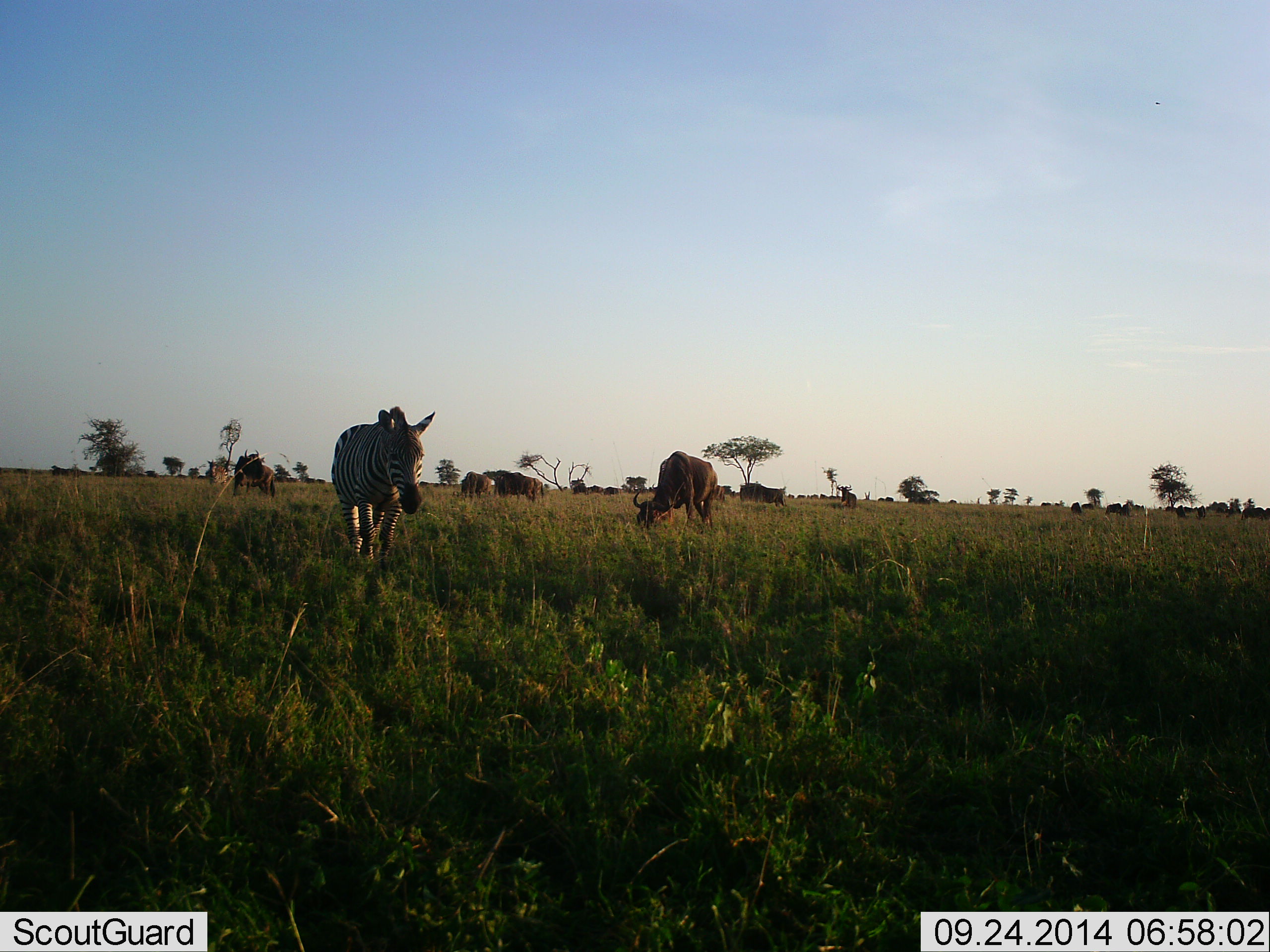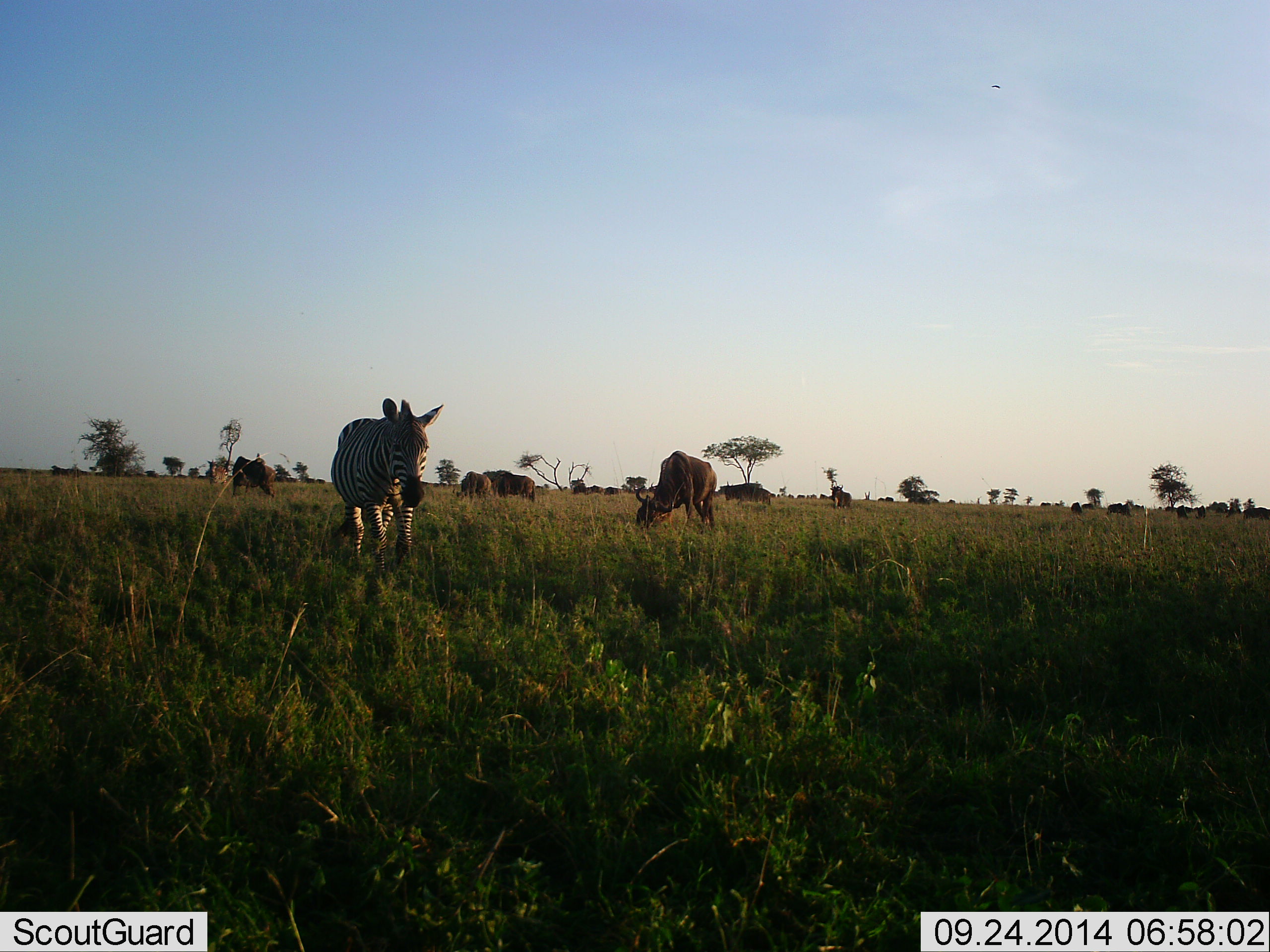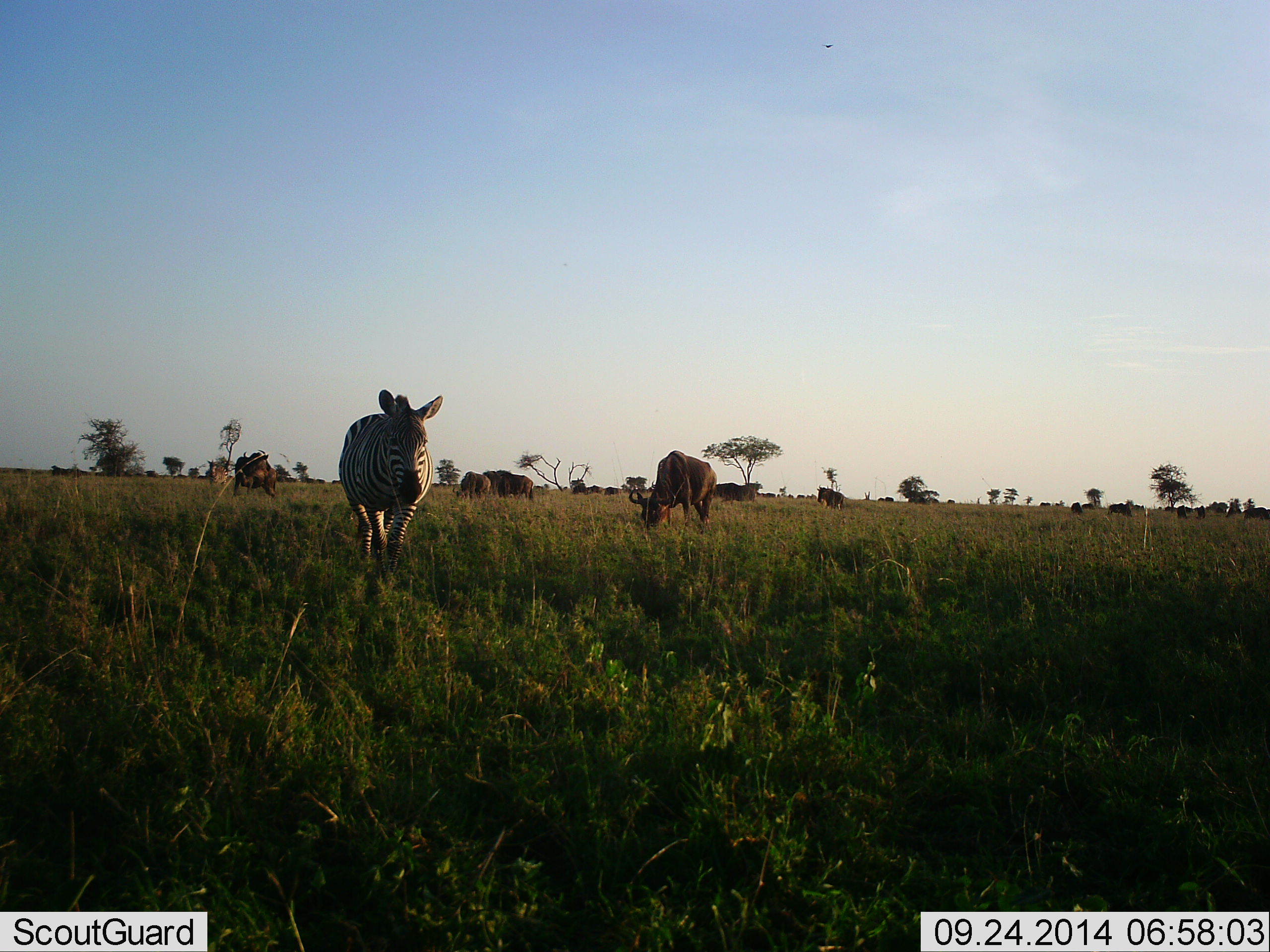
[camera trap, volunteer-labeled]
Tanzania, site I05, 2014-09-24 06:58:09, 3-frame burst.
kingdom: Animalia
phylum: Chordata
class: Mammalia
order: Artiodactyla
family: Bovidae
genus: Connochaetes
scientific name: Connochaetes taurinus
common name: blue wildebeest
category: wildebeest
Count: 11-50.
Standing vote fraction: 60%.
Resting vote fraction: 0%.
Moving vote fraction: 40%.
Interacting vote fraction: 0%.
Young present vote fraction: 0%.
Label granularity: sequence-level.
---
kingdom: Animalia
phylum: Chordata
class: Mammalia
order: Perissodactyla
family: Equidae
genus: Equus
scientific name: Equus quagga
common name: plains zebra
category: zebra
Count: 1.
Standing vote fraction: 45%.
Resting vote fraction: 9%.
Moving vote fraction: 73%.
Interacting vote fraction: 9%.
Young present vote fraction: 0%.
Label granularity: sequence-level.